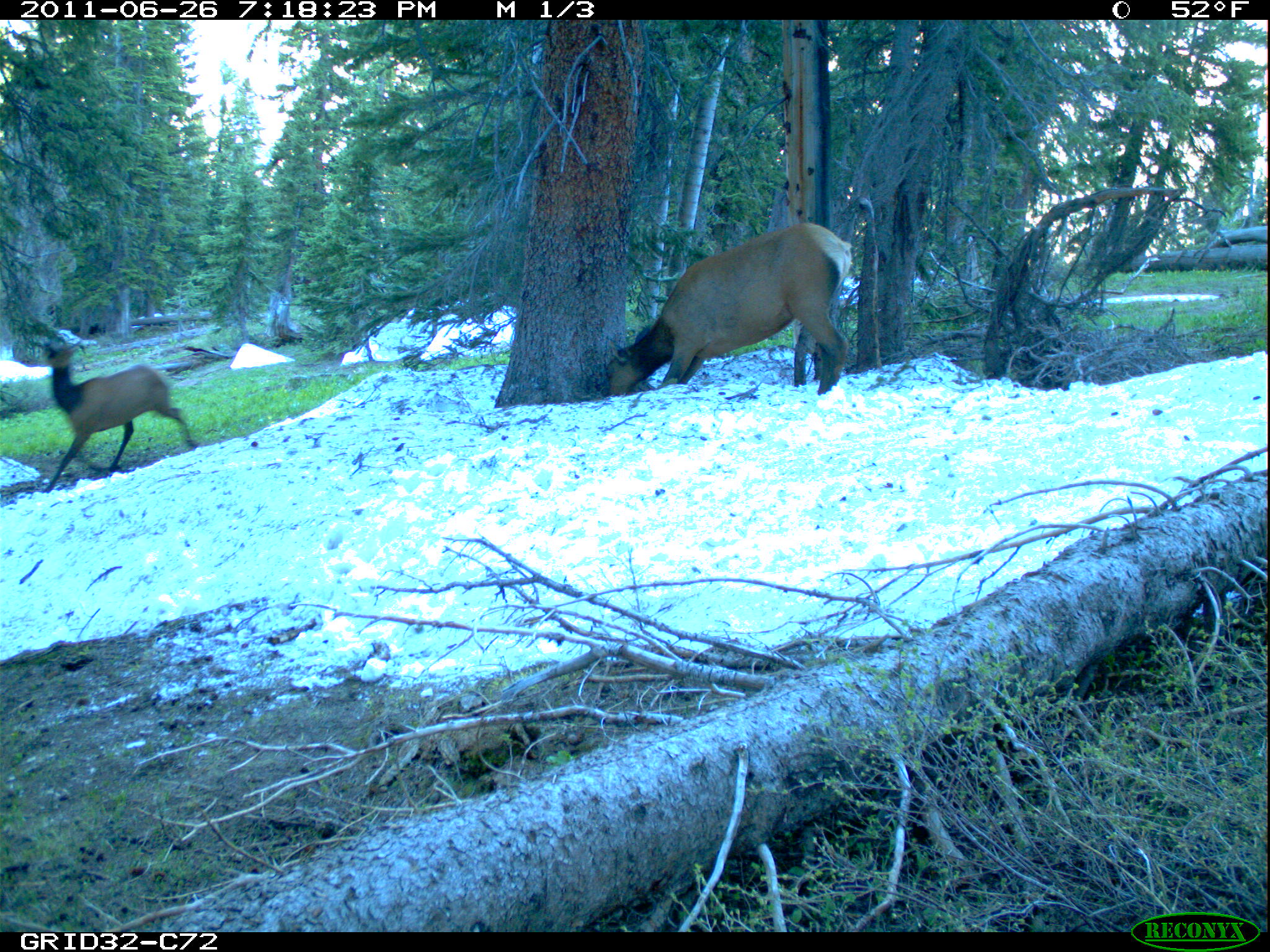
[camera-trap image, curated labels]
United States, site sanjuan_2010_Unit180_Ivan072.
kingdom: Animalia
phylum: Chordata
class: Mammalia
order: Artiodactyla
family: Cervidae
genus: Cervus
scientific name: Cervus elaphus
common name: red deer